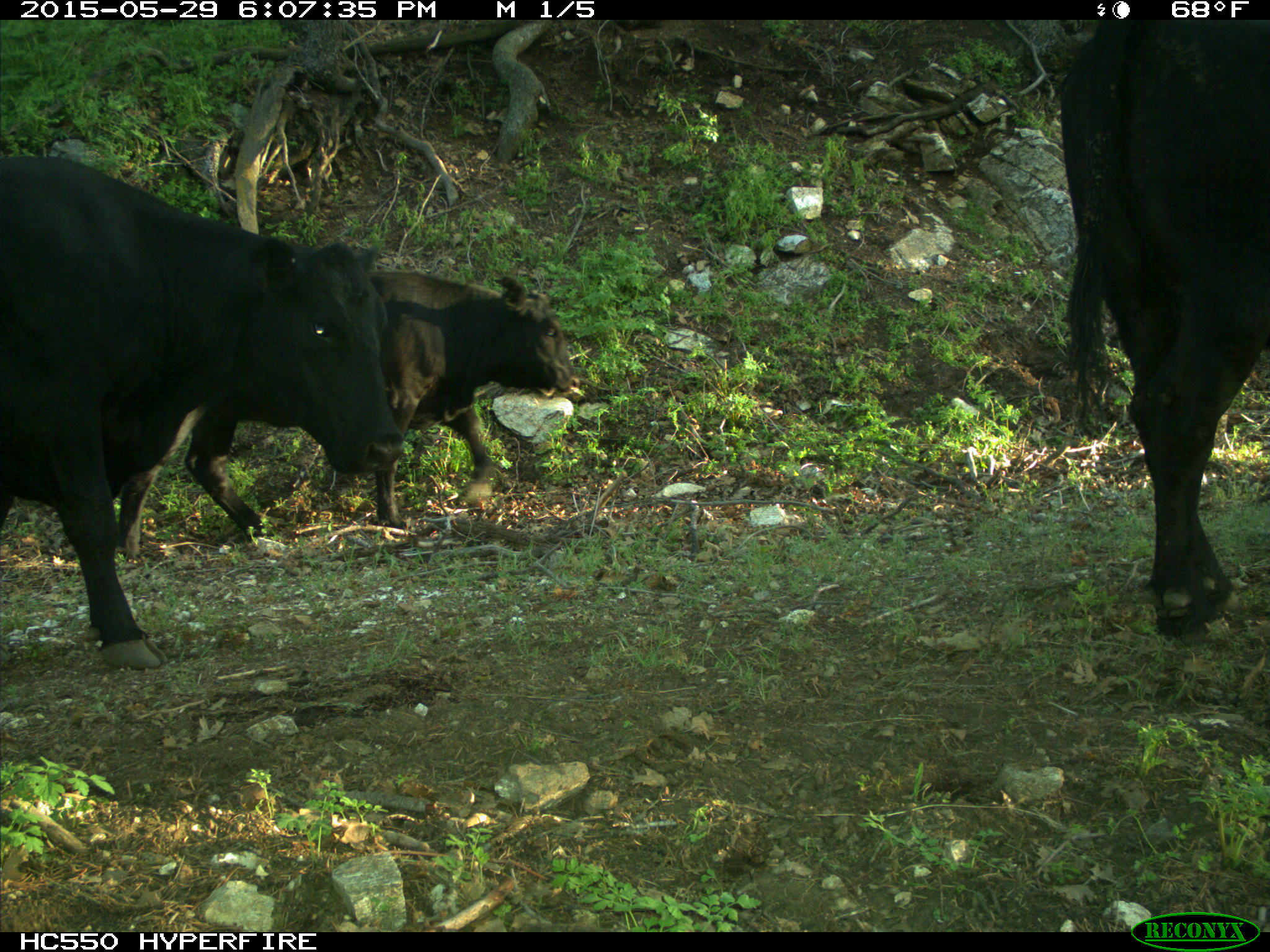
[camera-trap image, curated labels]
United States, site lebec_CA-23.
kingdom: Animalia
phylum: Chordata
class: Mammalia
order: Artiodactyla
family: Bovidae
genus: Bos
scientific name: Bos taurus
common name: domestic cow